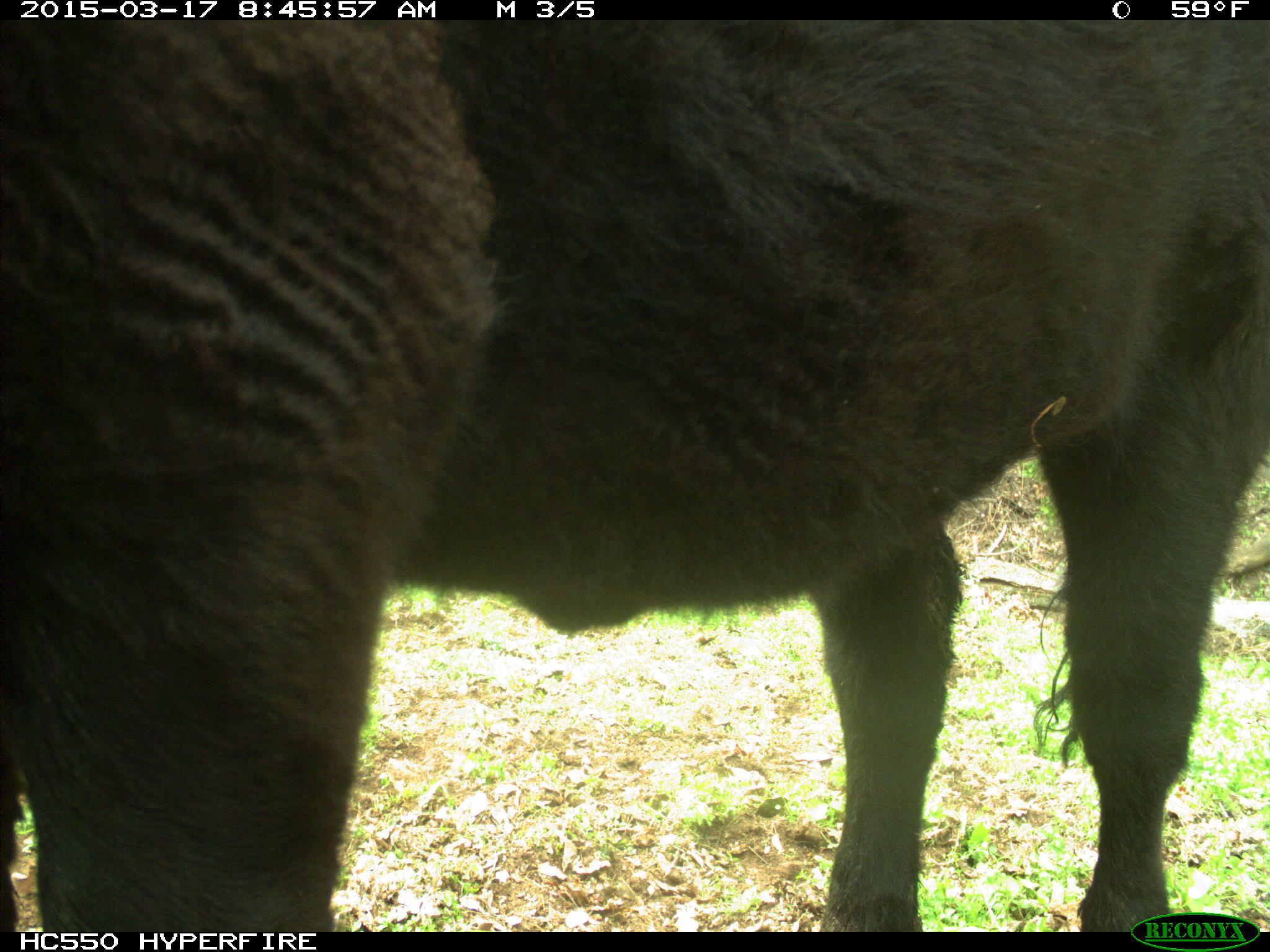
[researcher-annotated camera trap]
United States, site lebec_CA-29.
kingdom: Animalia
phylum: Chordata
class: Mammalia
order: Artiodactyla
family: Bovidae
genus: Bos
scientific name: Bos taurus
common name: domestic cow